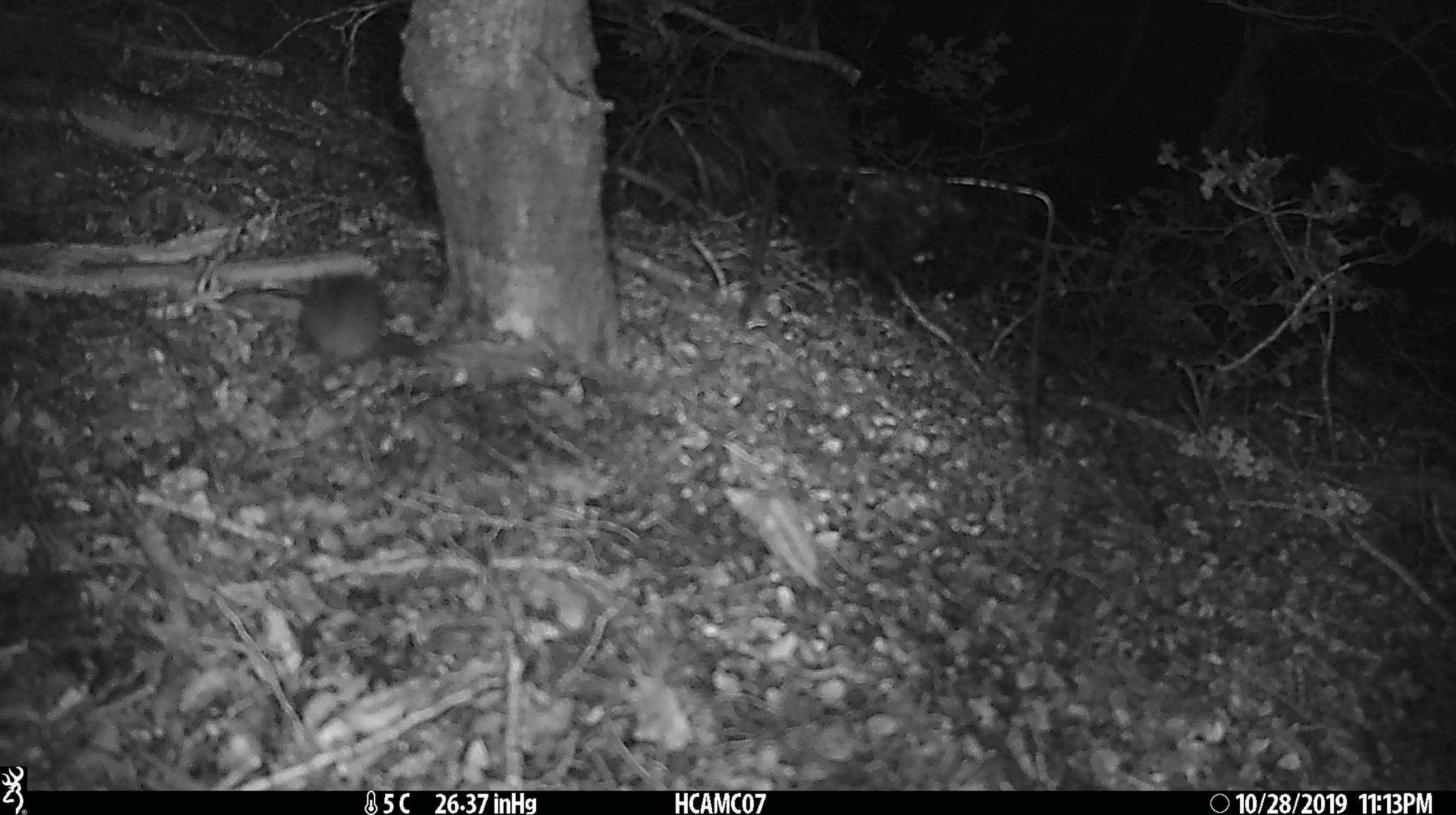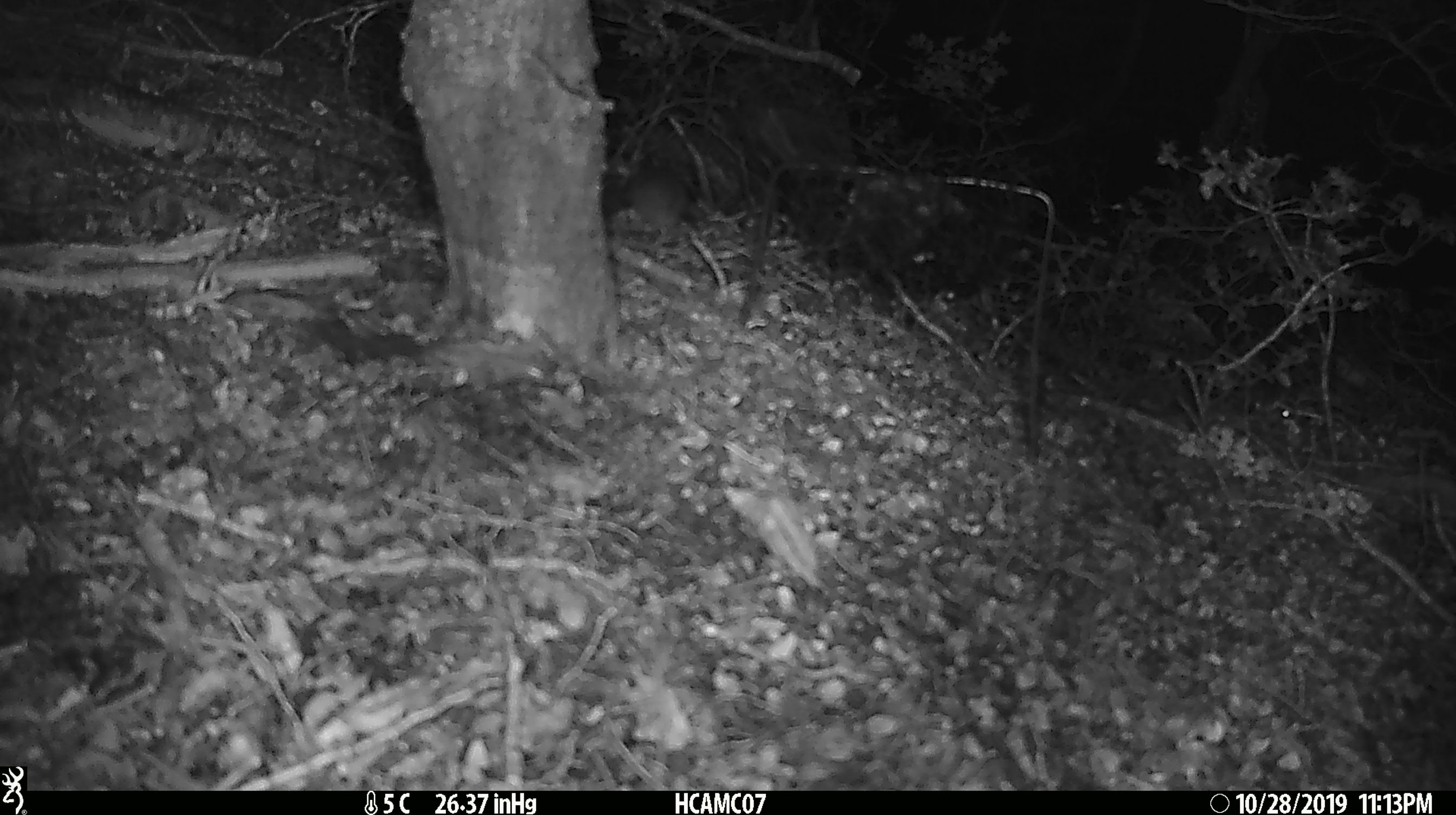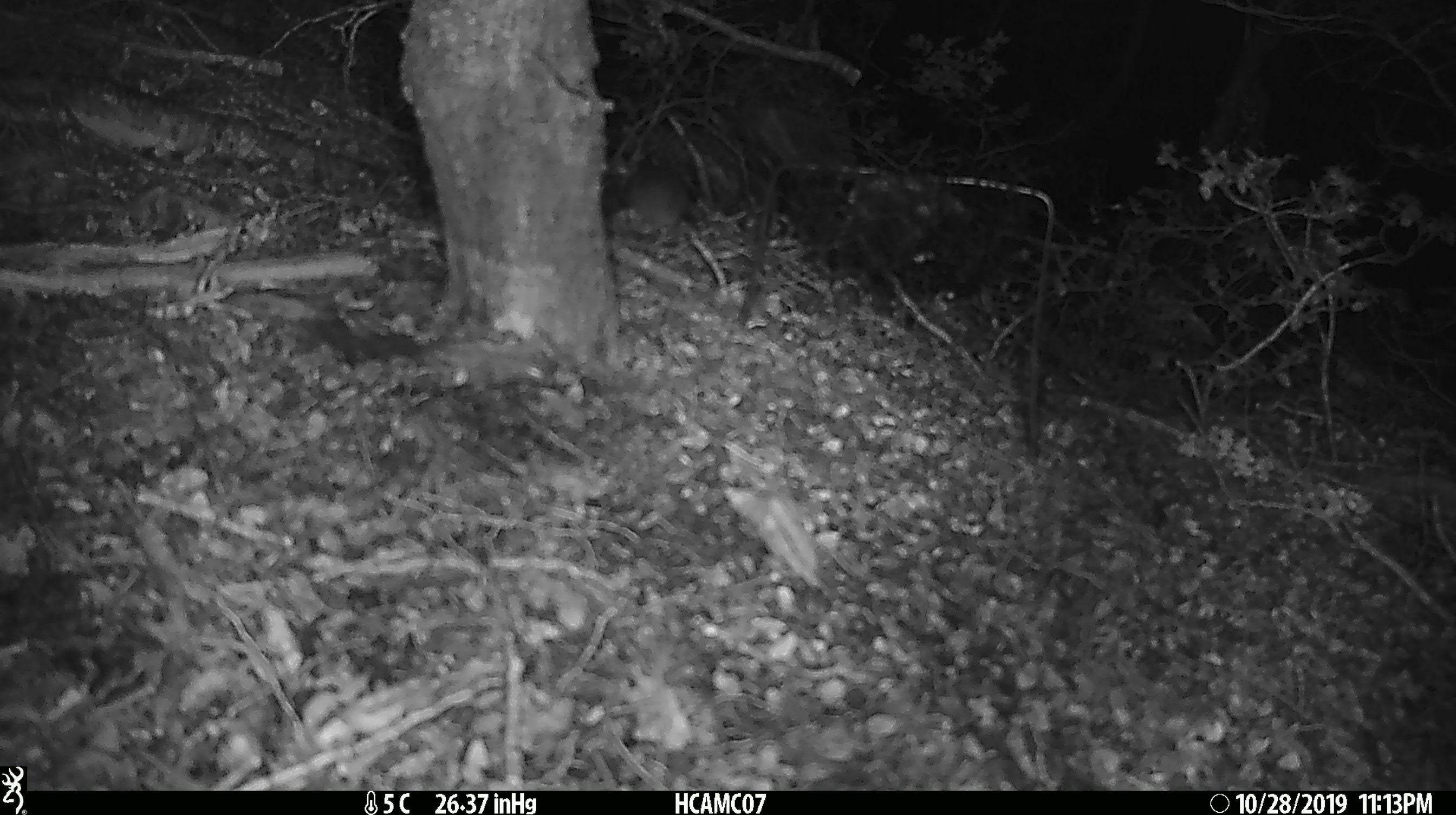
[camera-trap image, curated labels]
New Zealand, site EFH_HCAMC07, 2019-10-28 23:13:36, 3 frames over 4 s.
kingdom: Animalia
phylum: Chordata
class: Mammalia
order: Rodentia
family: Muridae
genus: Mus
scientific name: Mus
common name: mouse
Mouse (Mus).